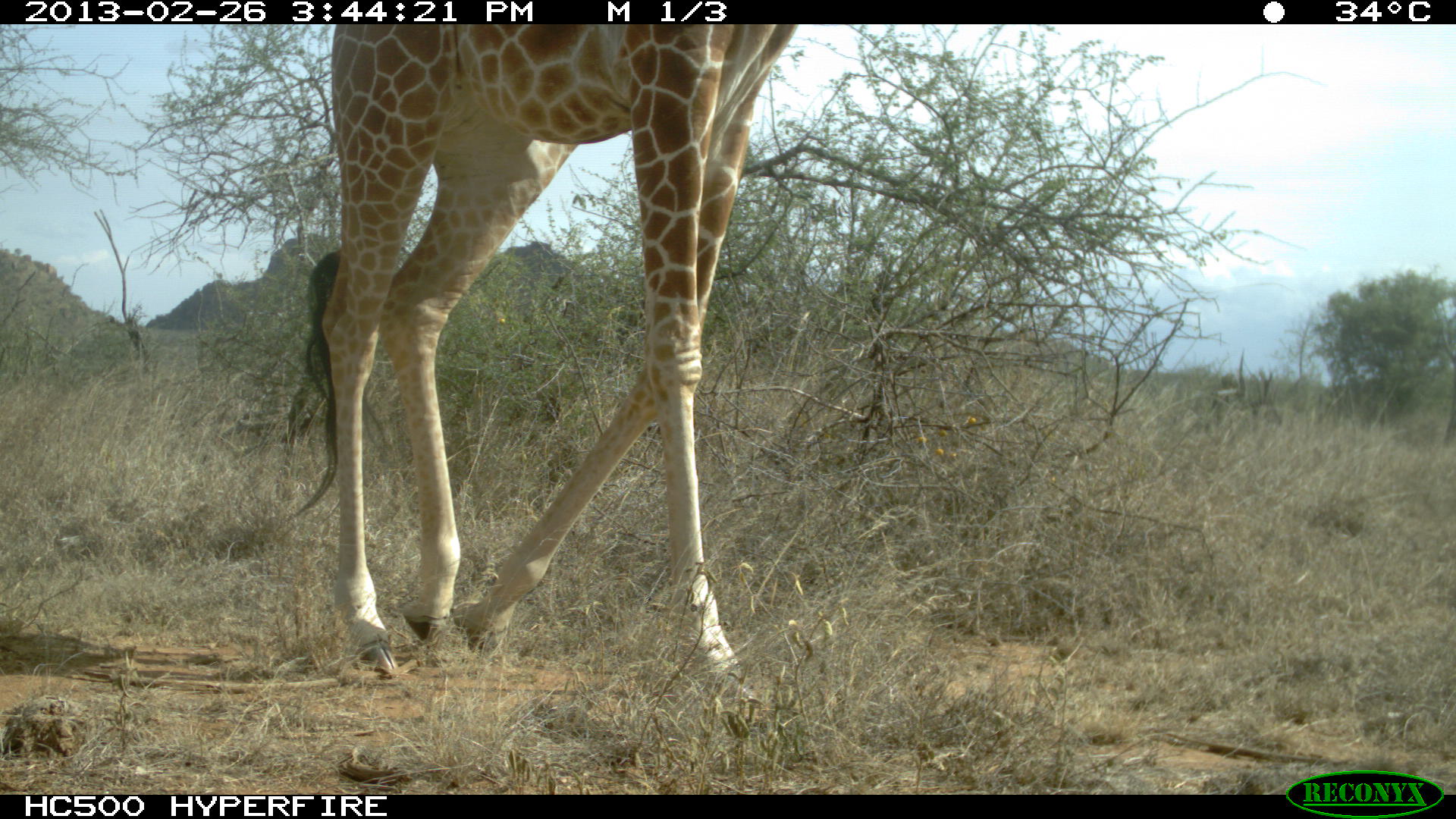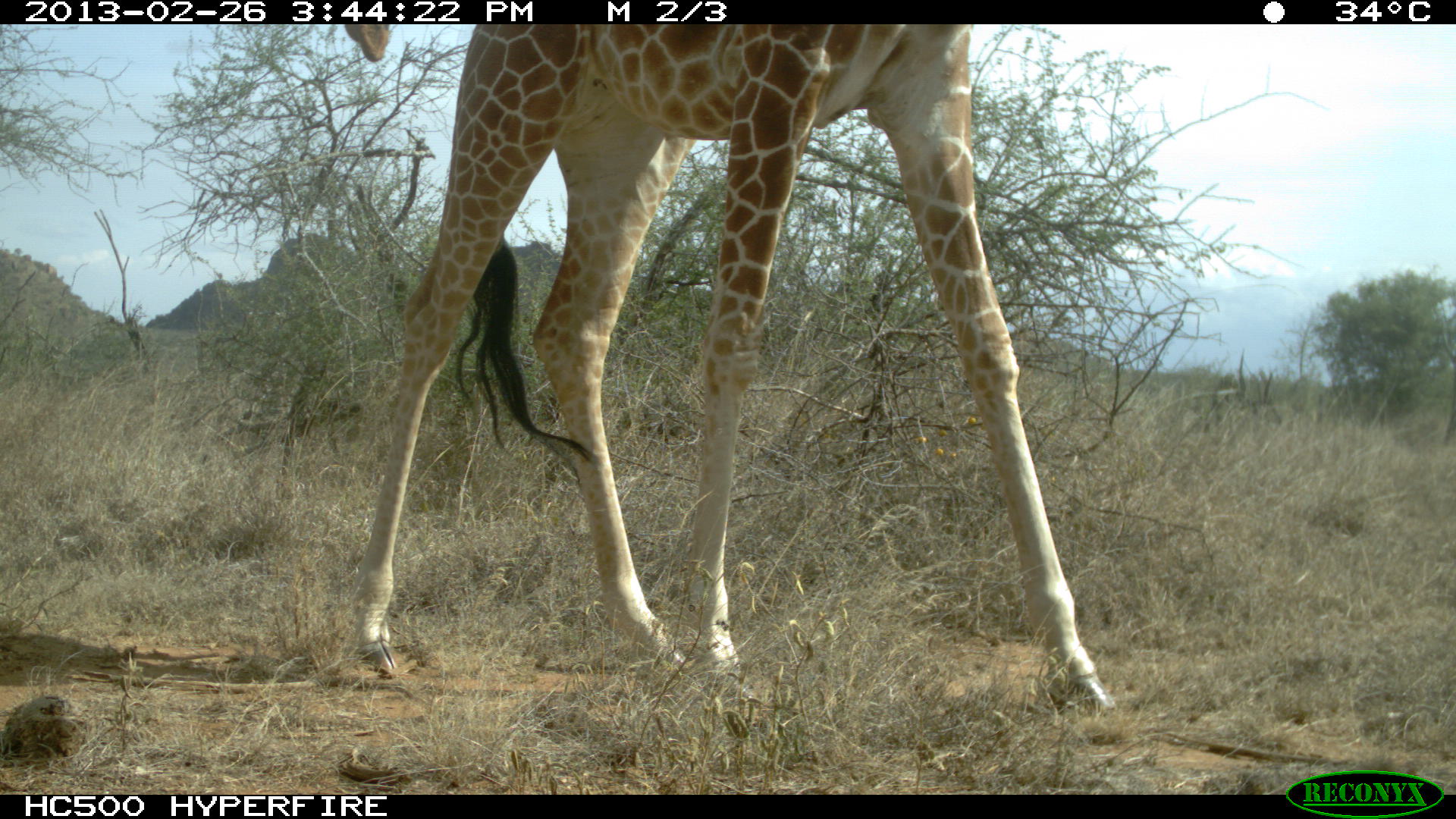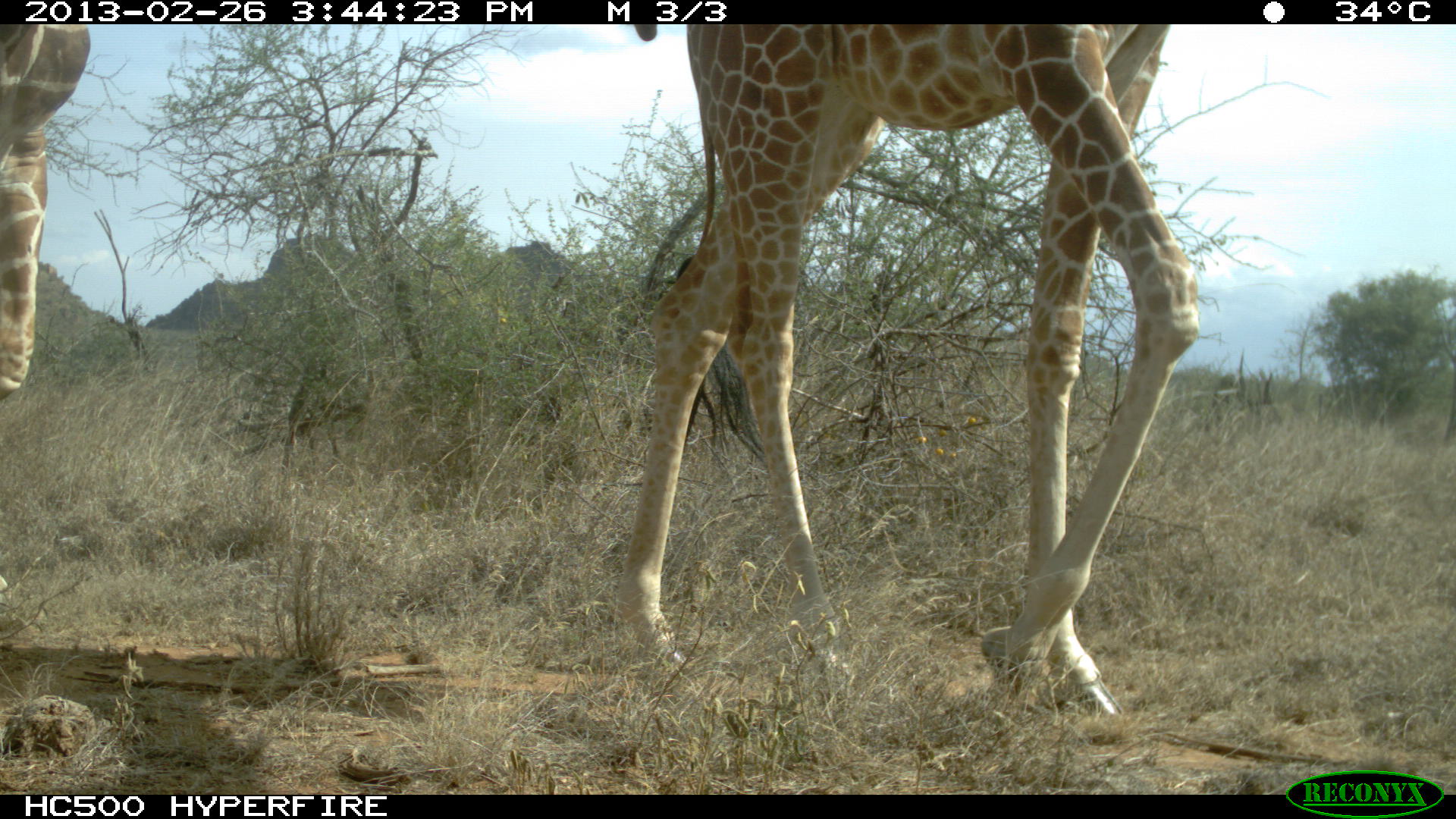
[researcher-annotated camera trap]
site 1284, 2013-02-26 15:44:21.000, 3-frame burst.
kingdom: Animalia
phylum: Chordata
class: Mammalia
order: Artiodactyla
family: Giraffidae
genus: Giraffa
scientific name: Giraffa camelopardalis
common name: giraffe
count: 1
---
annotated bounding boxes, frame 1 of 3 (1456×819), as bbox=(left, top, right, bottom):
giraffa camelopardalis: bbox=(286, 21, 816, 692)